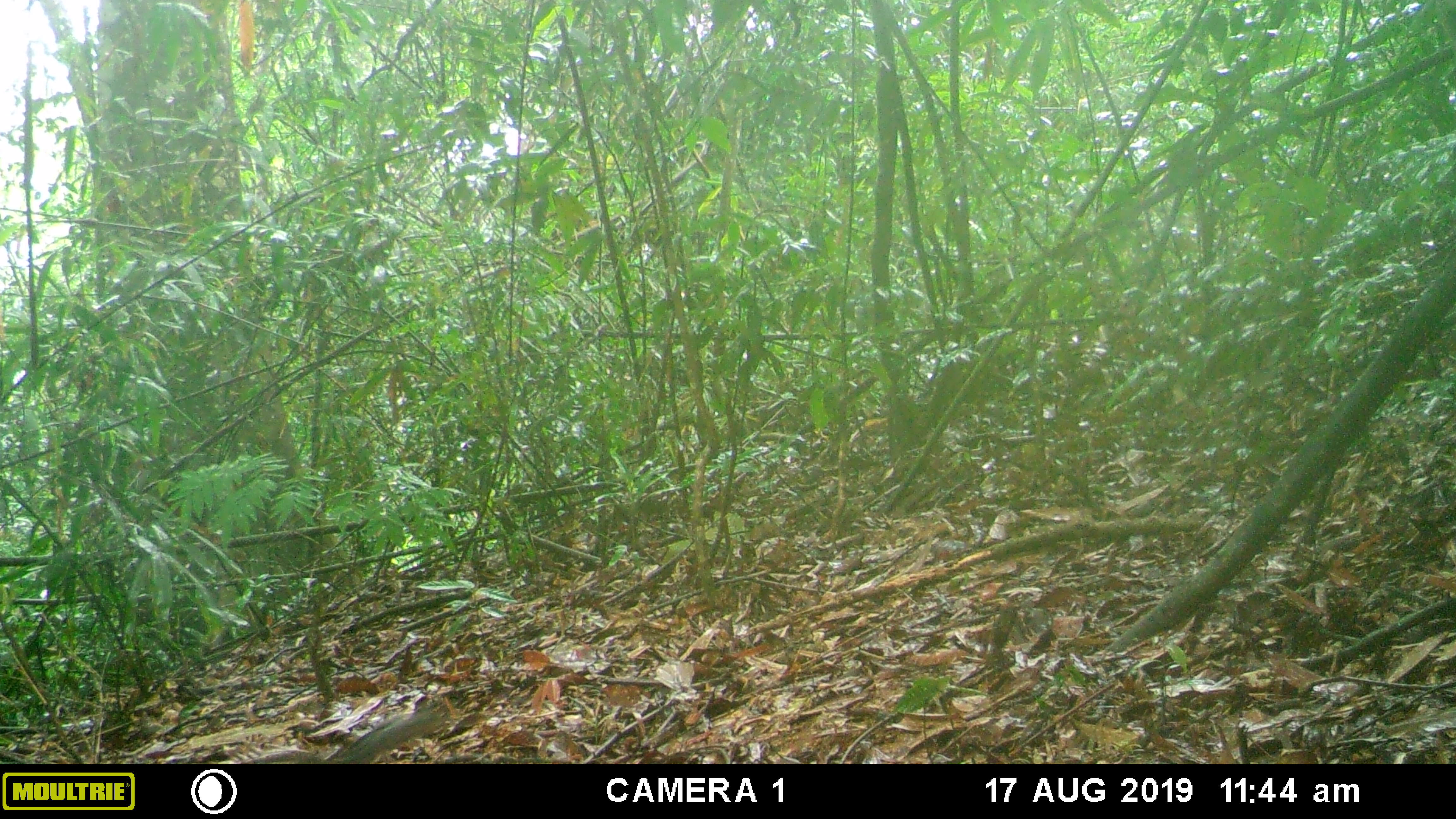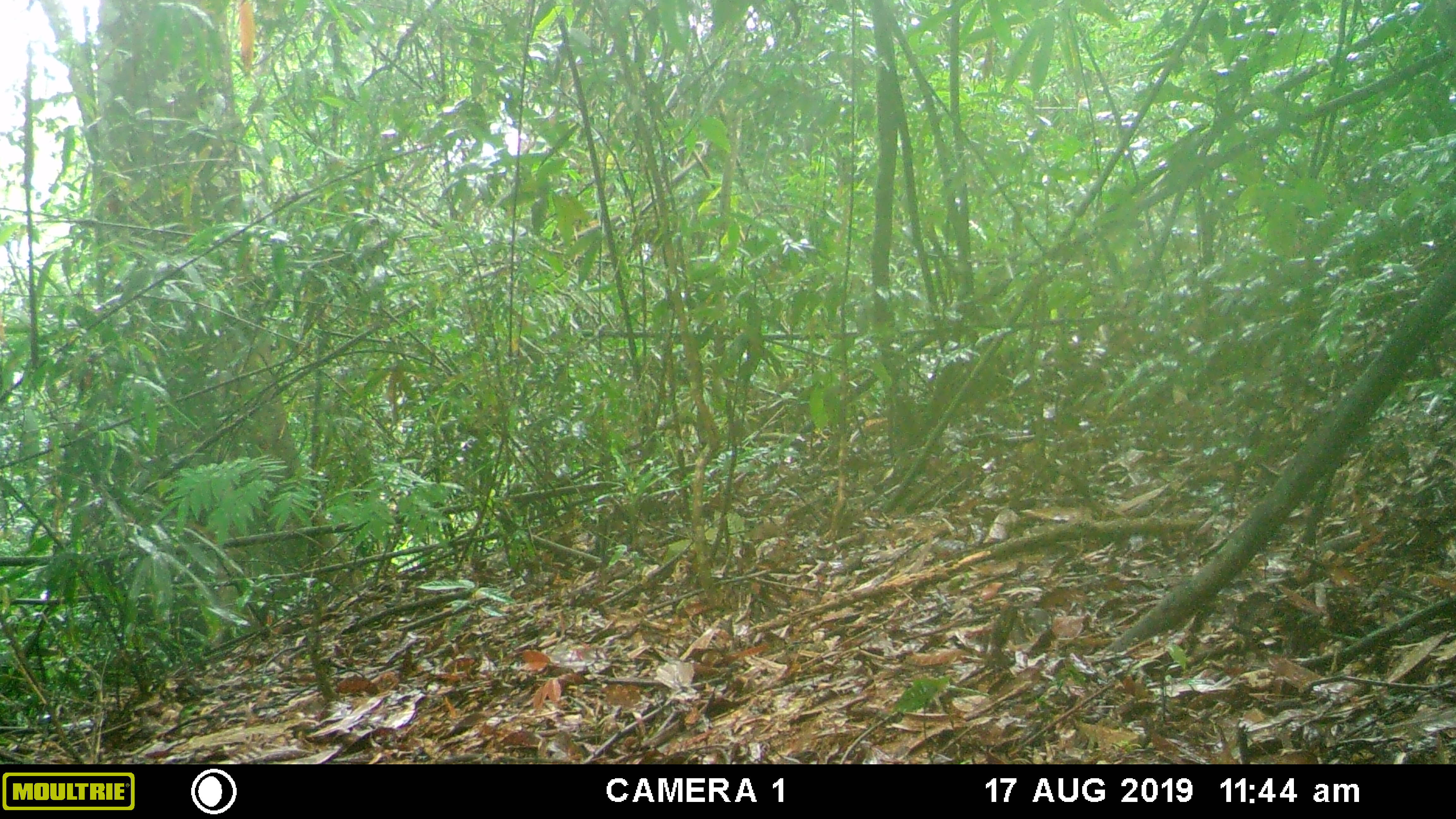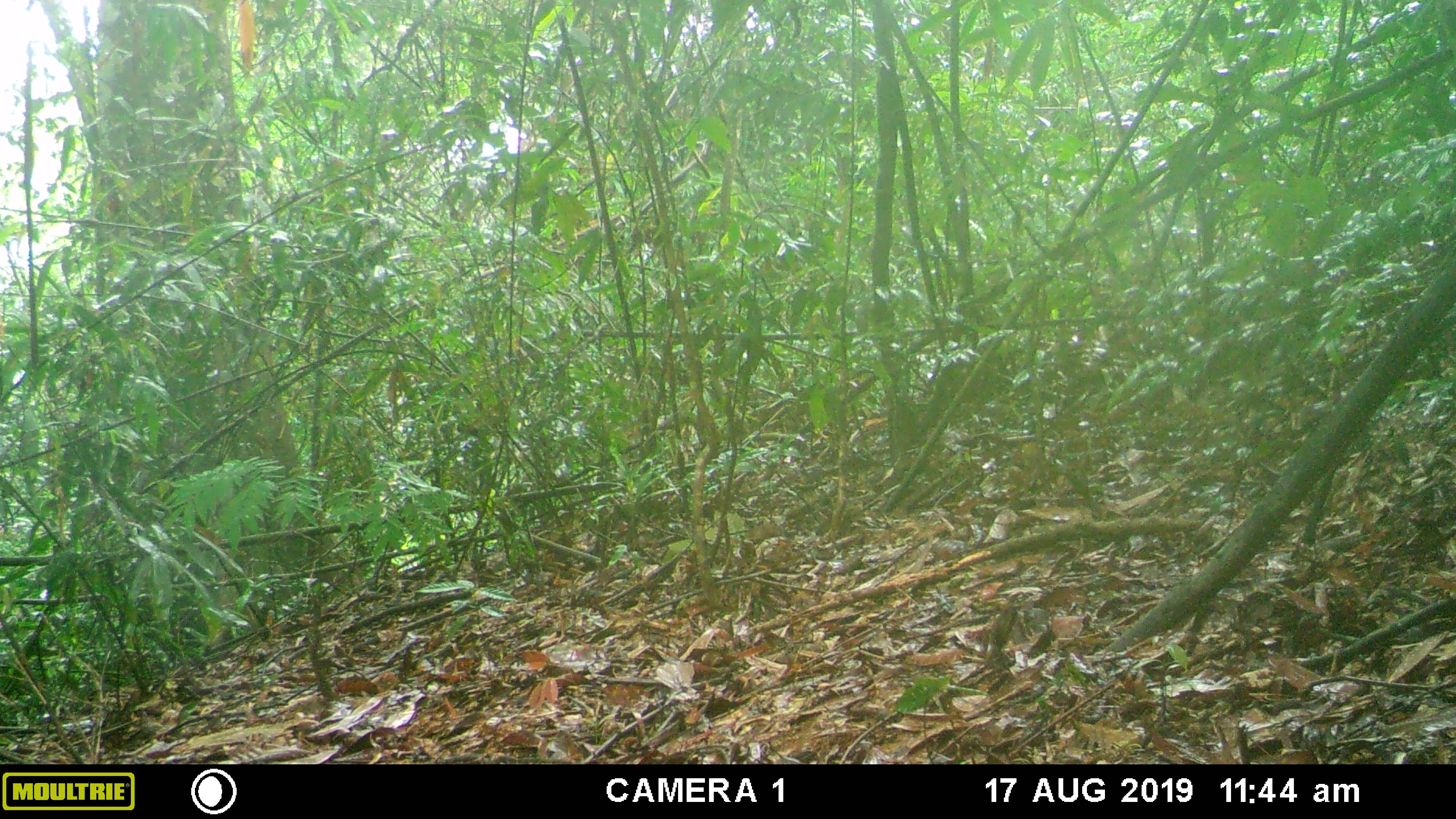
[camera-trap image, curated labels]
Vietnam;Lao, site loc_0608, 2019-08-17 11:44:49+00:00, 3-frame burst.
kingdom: Animalia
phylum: Chordata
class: Mammalia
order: Rodentia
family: Sciuridae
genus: Dremomys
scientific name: Dremomys rufigenis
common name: red-cheeked squirrel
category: red cheeked squirrel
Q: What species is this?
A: Red cheeked squirrel (red-cheeked squirrel) (Dremomys rufigenis).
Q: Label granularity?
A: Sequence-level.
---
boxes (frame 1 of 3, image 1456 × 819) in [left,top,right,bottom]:
red cheeked squirrel: [235,697,447,765]